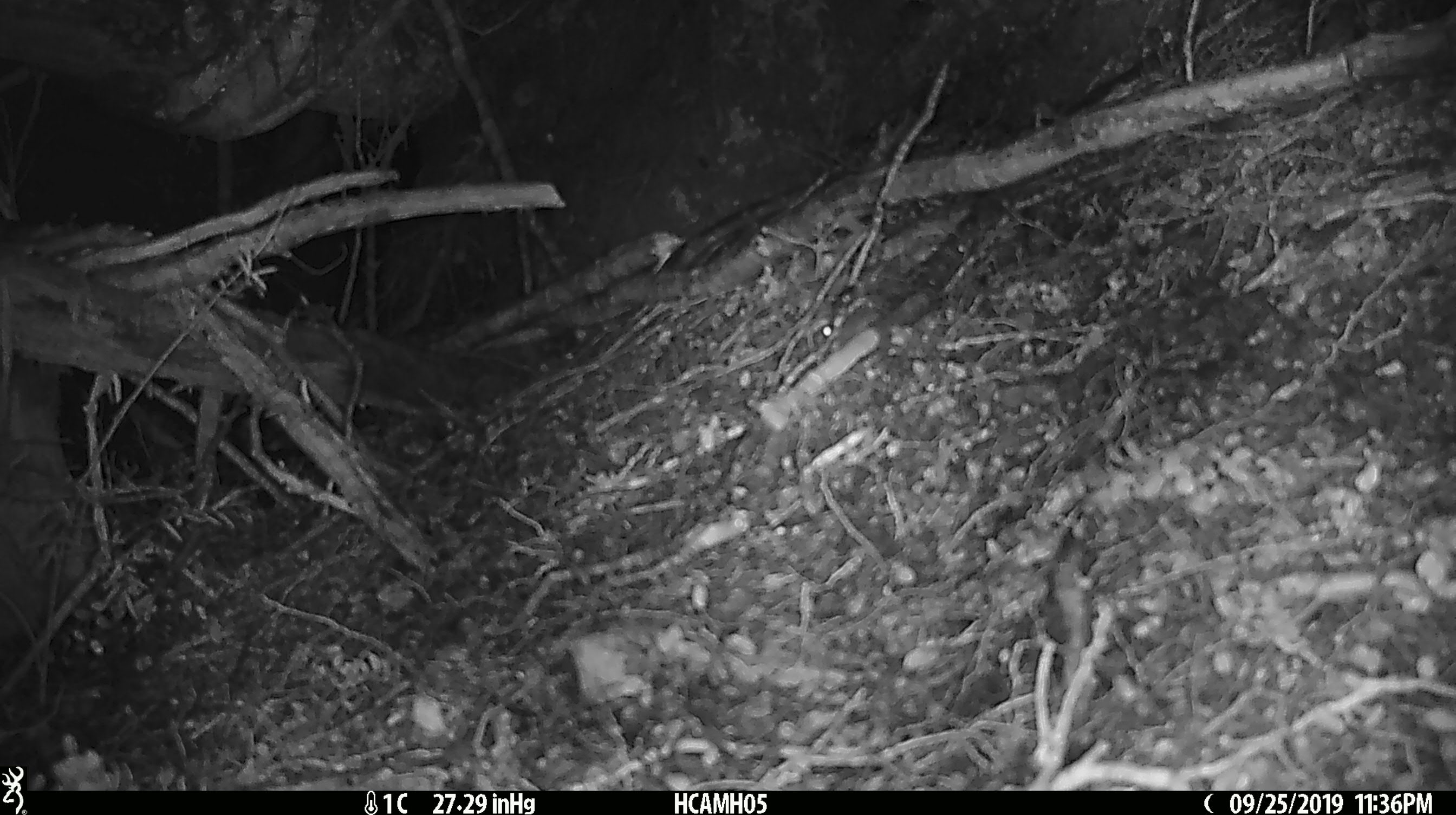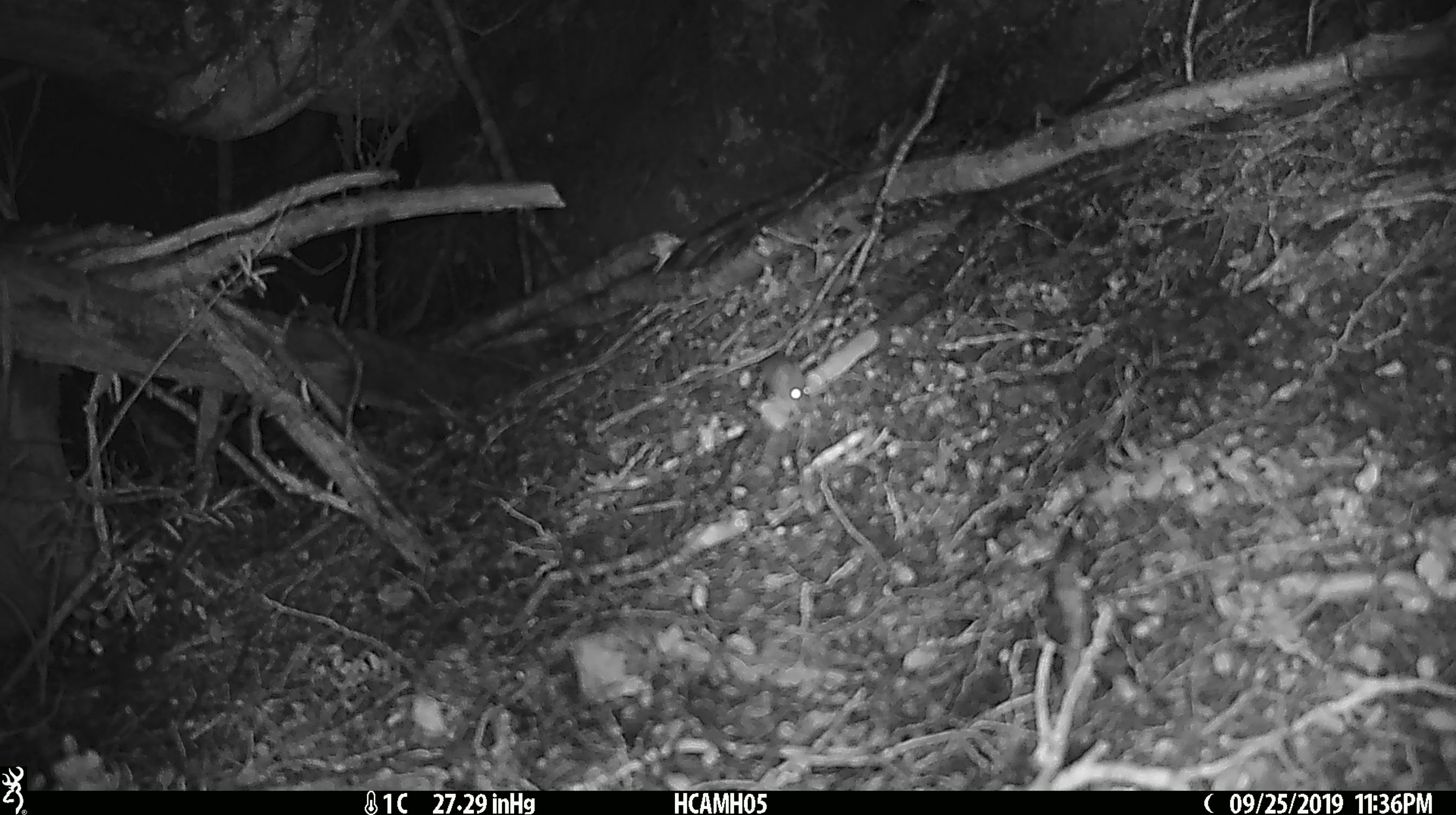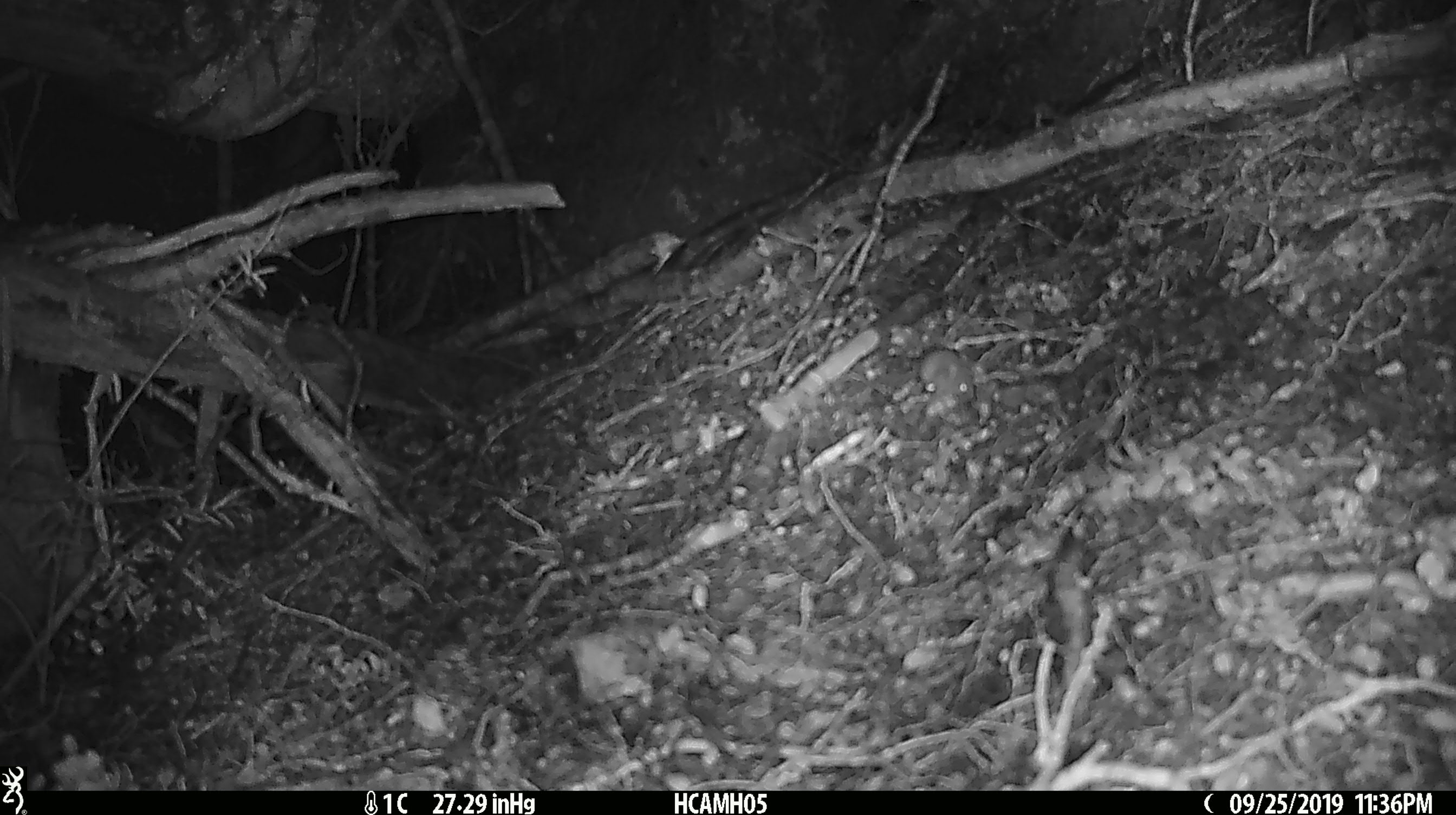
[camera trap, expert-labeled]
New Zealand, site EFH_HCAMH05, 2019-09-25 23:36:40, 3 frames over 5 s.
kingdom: Animalia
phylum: Chordata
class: Mammalia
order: Rodentia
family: Muridae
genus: Mus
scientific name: Mus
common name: mouse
Mouse (Mus).